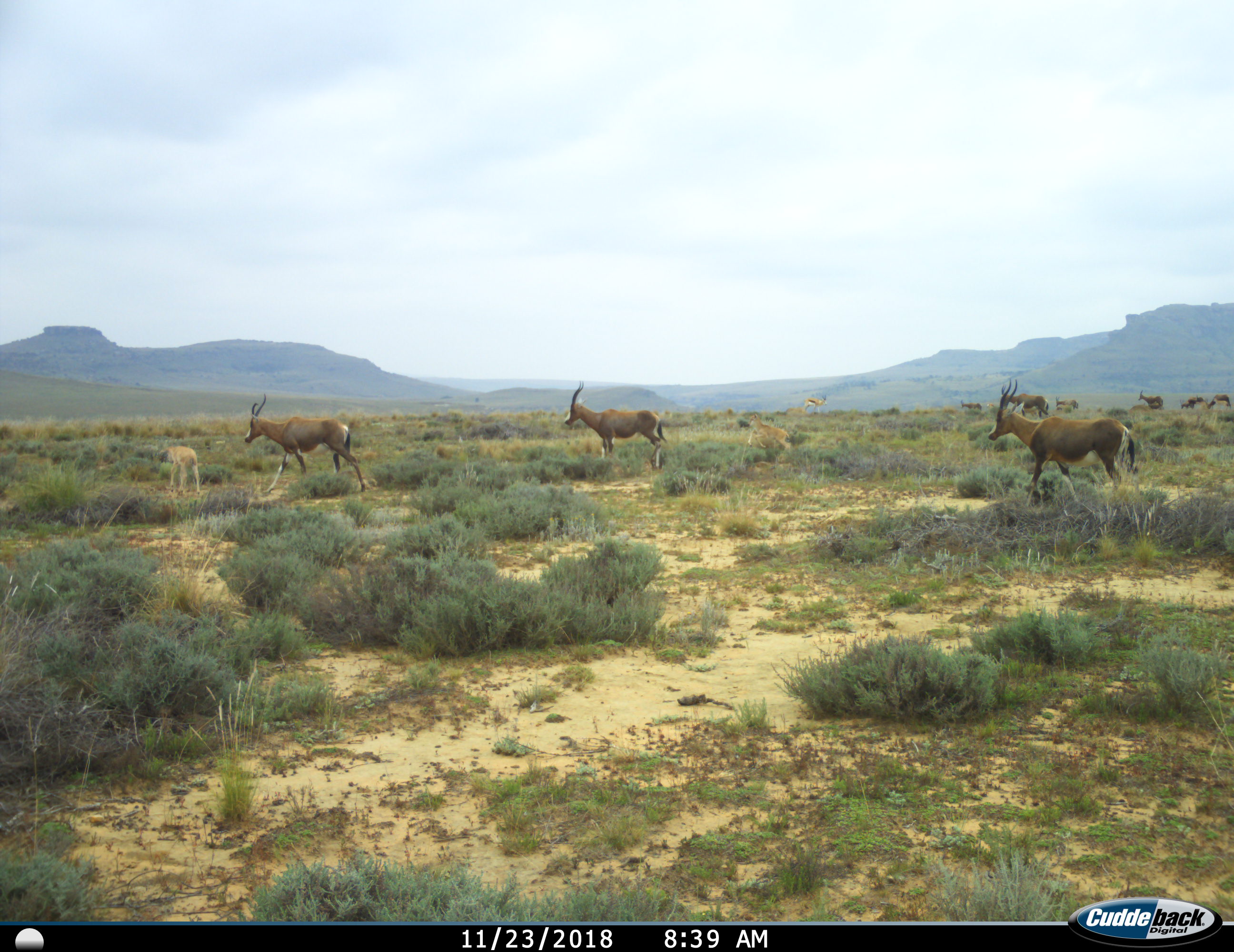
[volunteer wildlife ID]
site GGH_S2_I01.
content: unidentified animal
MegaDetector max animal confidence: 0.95